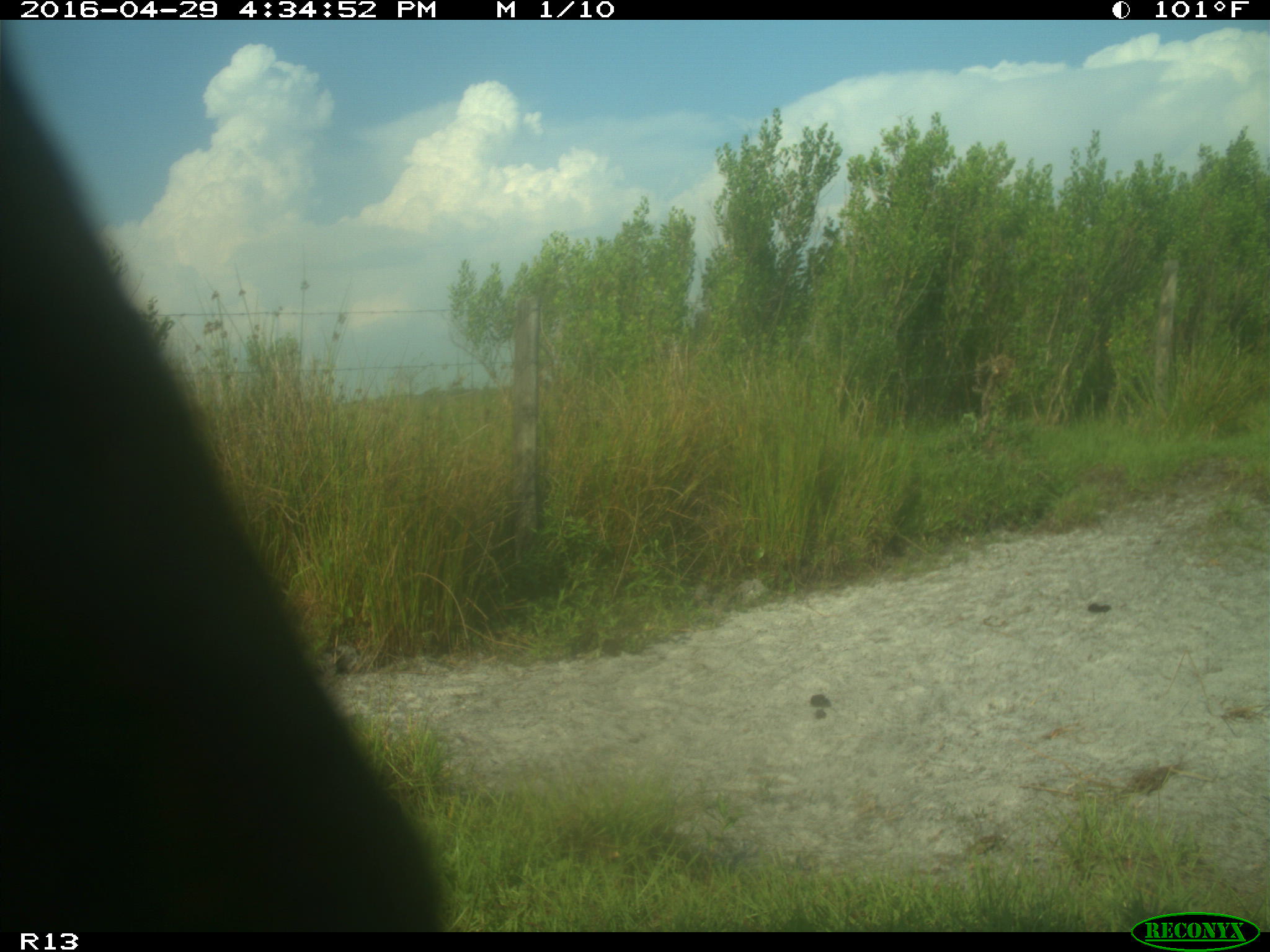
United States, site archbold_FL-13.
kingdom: Animalia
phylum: Chordata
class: Mammalia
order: Artiodactyla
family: Bovidae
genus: Bos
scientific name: Bos taurus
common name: domestic cow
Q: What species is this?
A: Bos taurus (domestic cow).